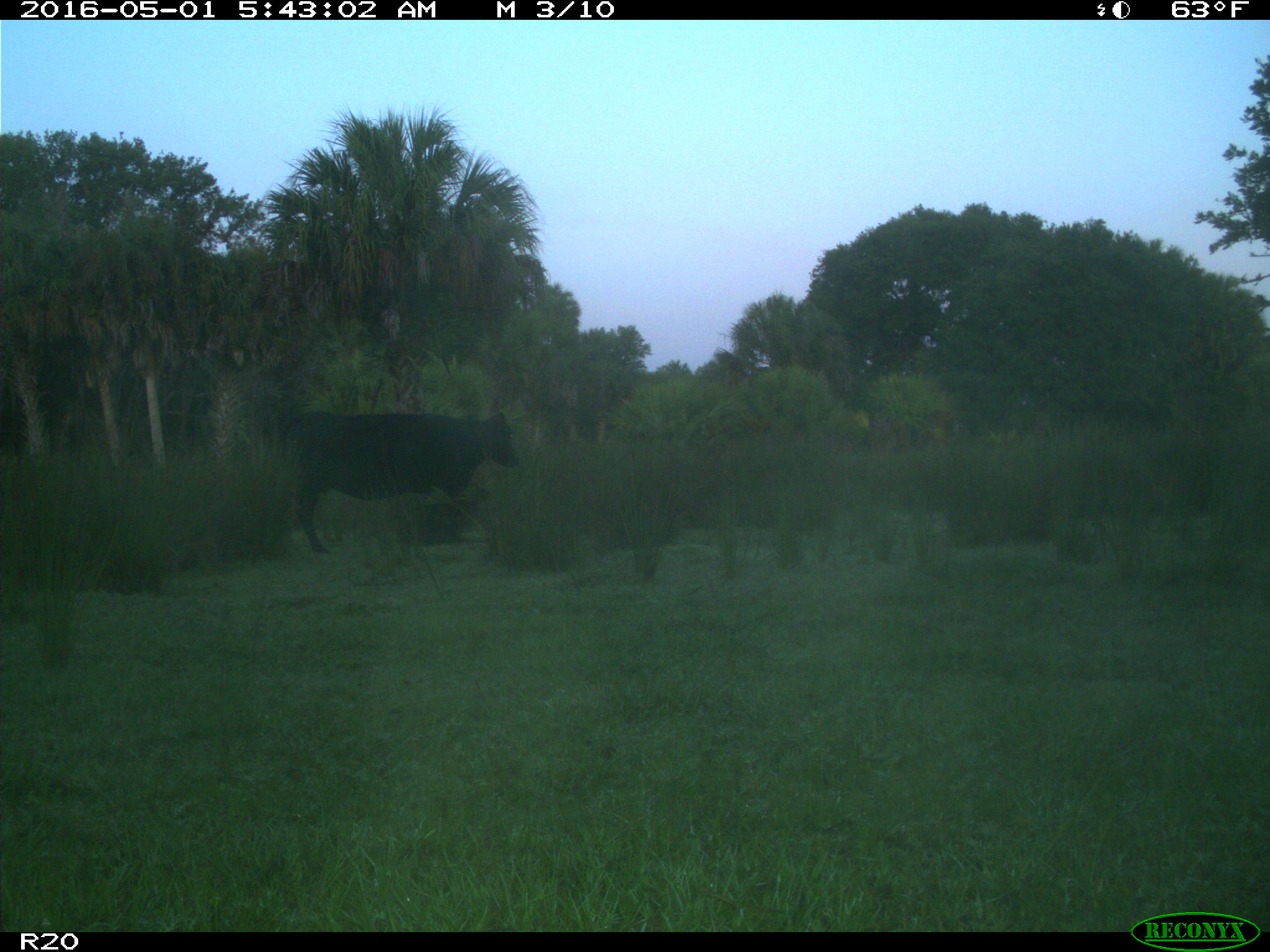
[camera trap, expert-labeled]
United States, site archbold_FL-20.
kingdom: Animalia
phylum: Chordata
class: Mammalia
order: Artiodactyla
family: Bovidae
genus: Bos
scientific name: Bos taurus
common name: domestic cow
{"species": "Bos taurus (domestic cow)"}